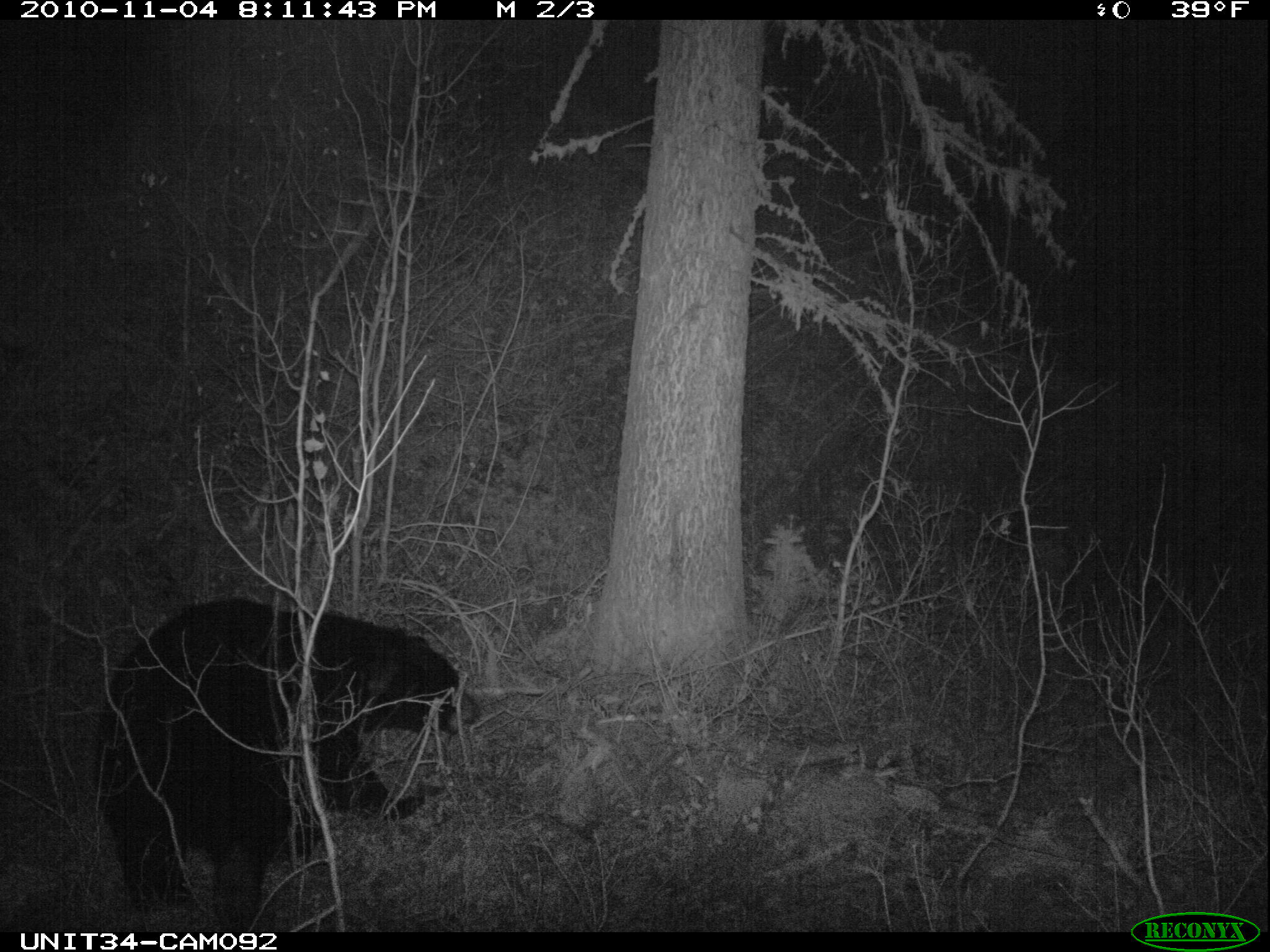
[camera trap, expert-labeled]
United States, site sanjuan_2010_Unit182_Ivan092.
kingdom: Animalia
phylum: Chordata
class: Mammalia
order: Carnivora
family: Ursidae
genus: Ursus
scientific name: Ursus americanus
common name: american black bear